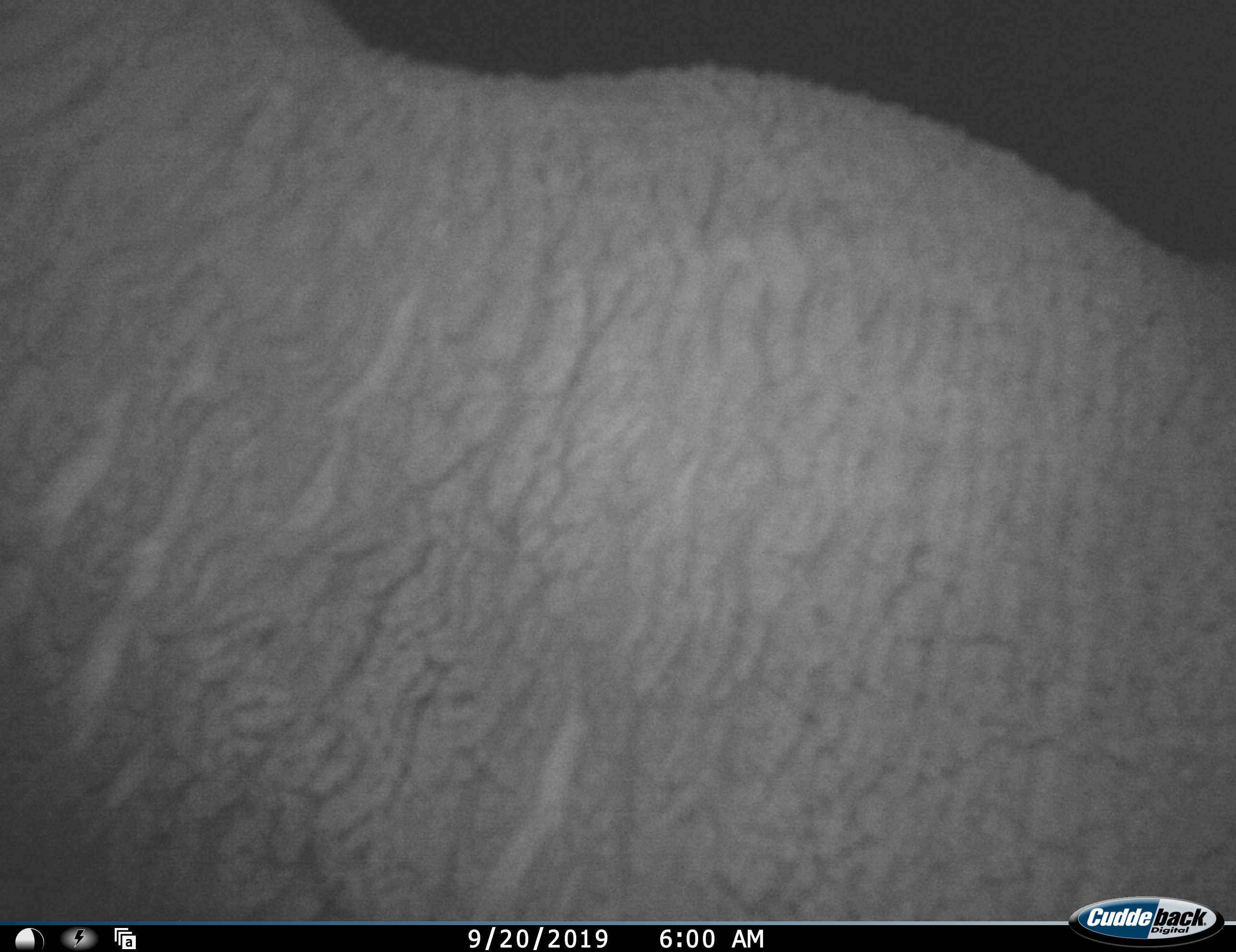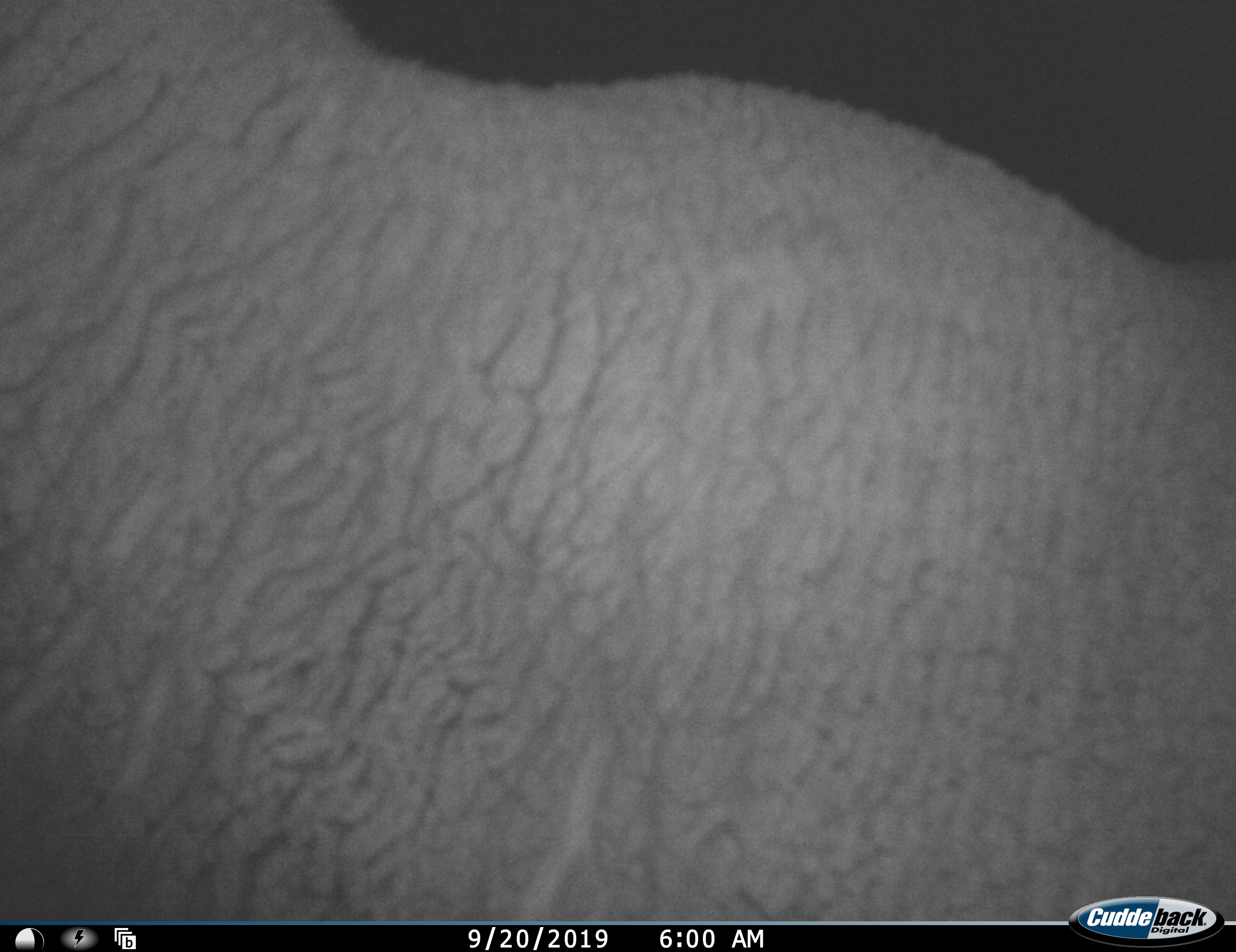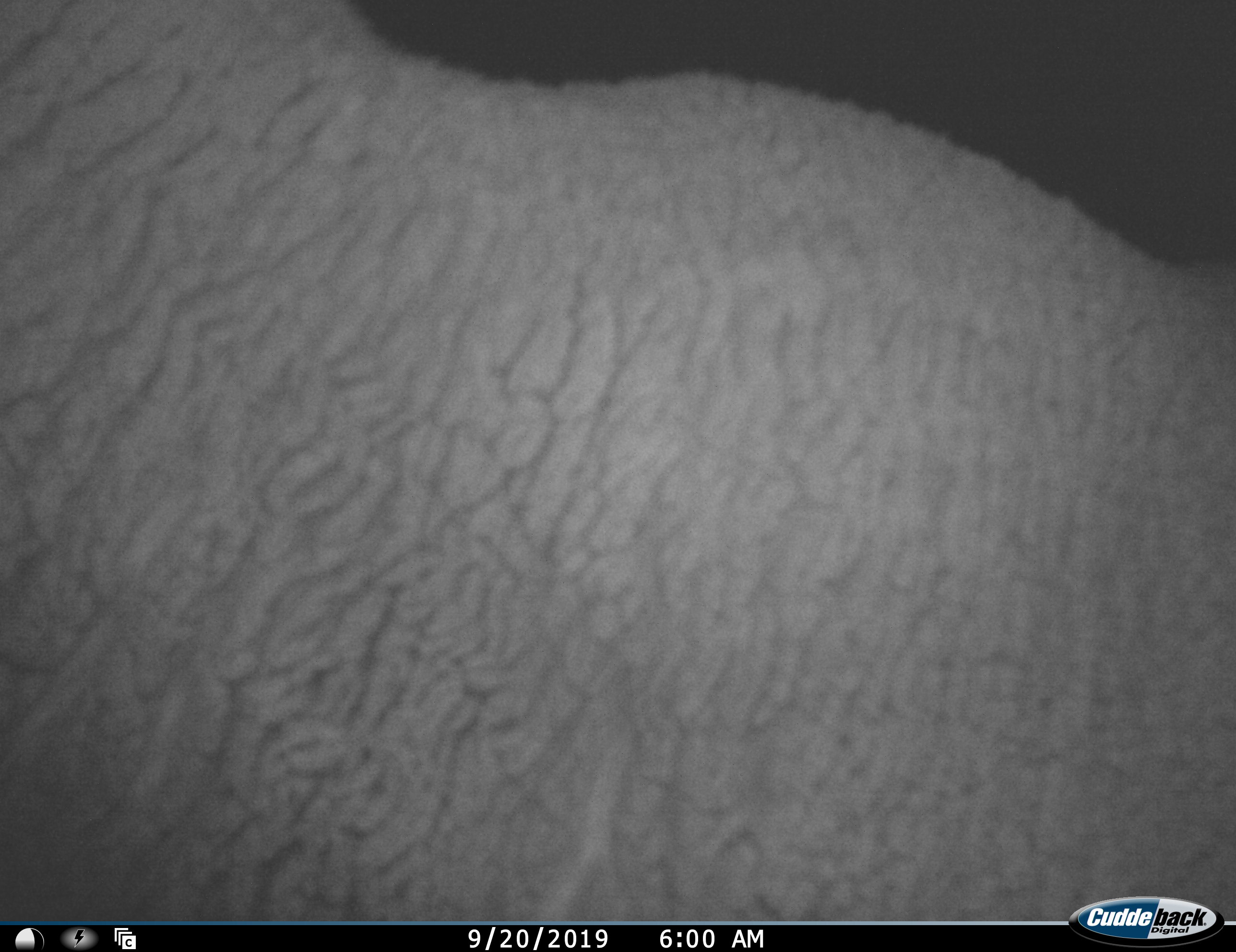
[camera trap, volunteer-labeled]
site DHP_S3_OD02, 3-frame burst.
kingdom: Animalia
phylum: Chordata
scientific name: Vertebrata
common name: domestic animal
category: domesticanimal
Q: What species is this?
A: Domesticanimal (domestic animal) (Vertebrata).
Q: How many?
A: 1.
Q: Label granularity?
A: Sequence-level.